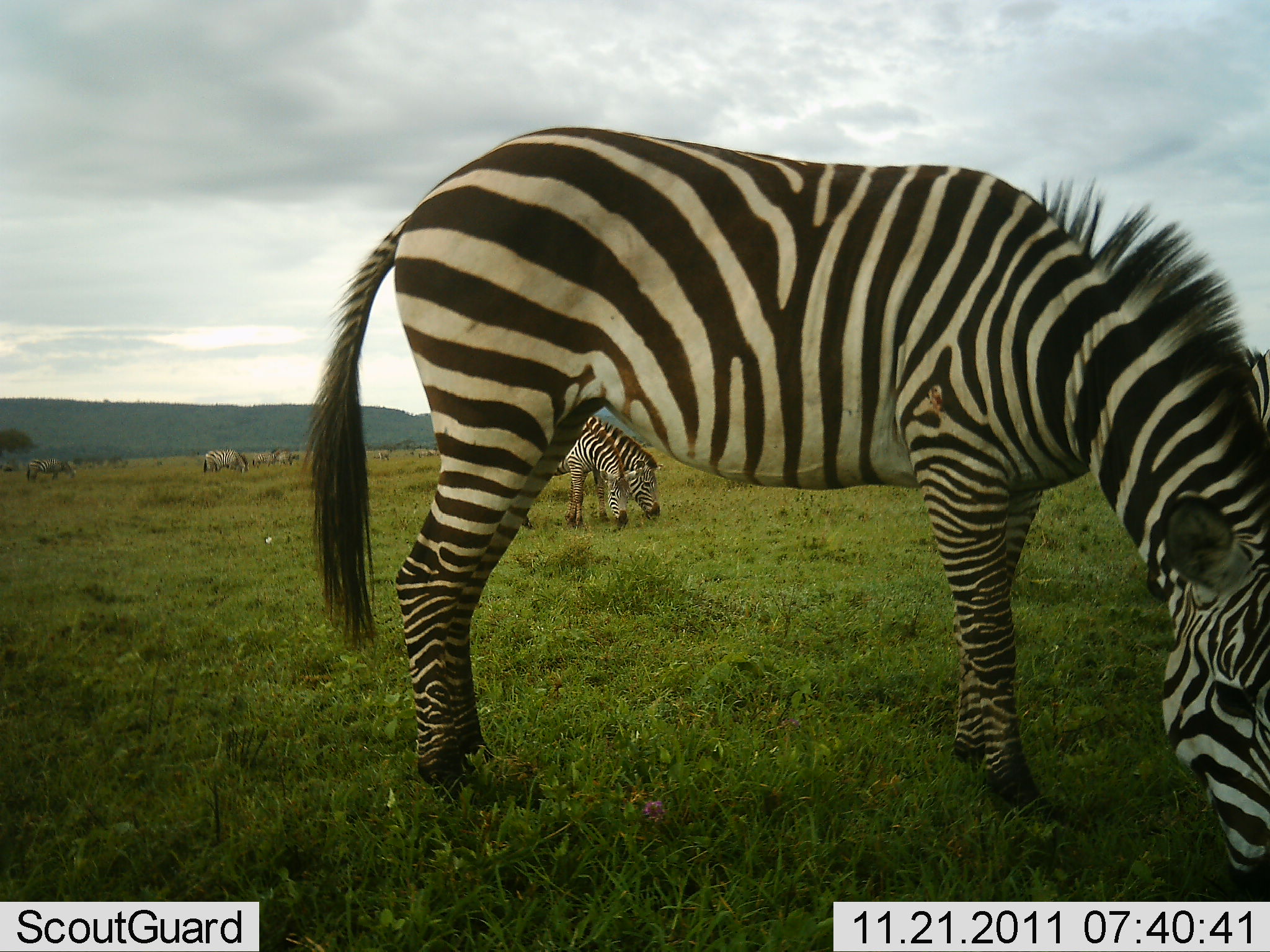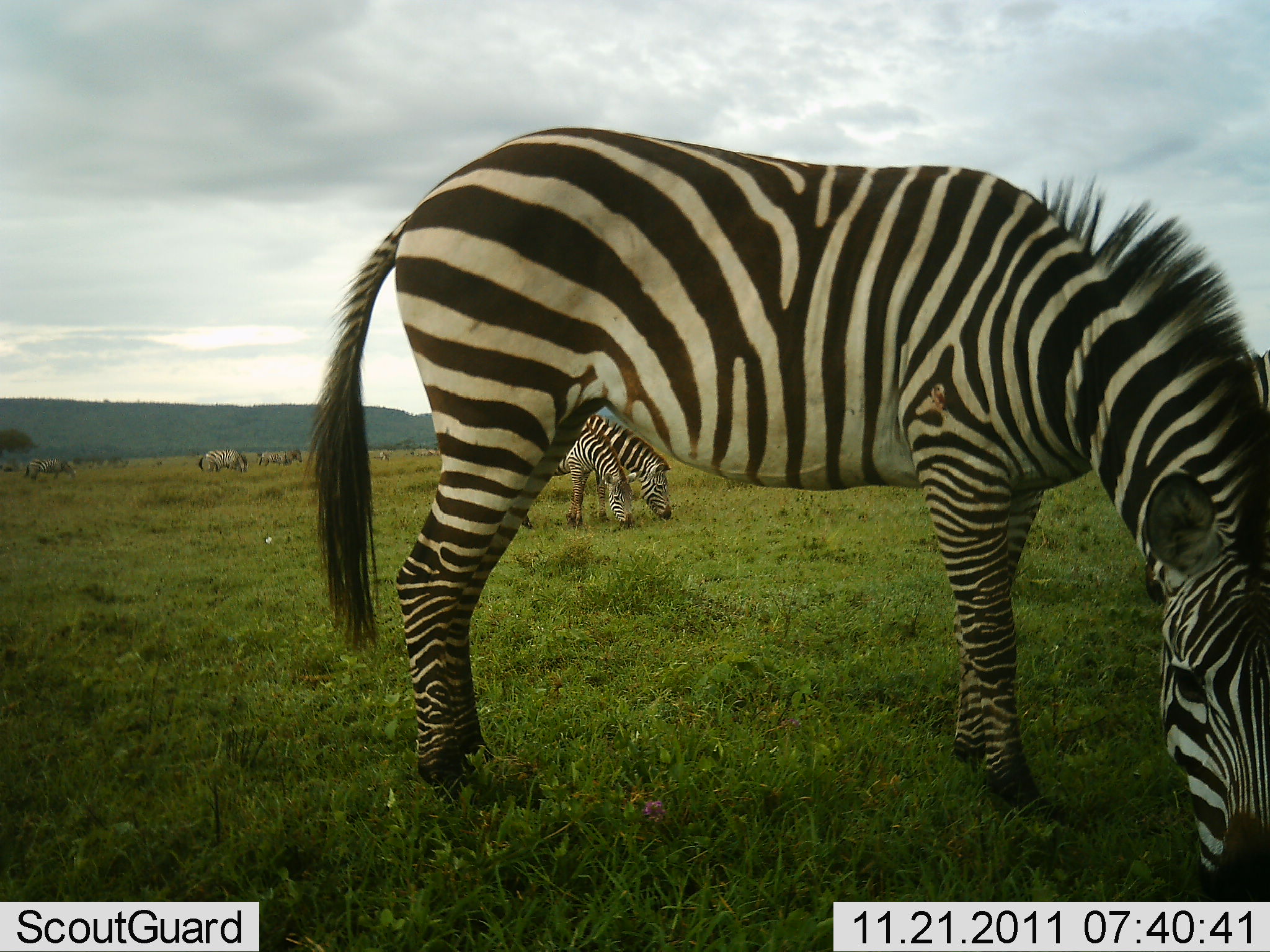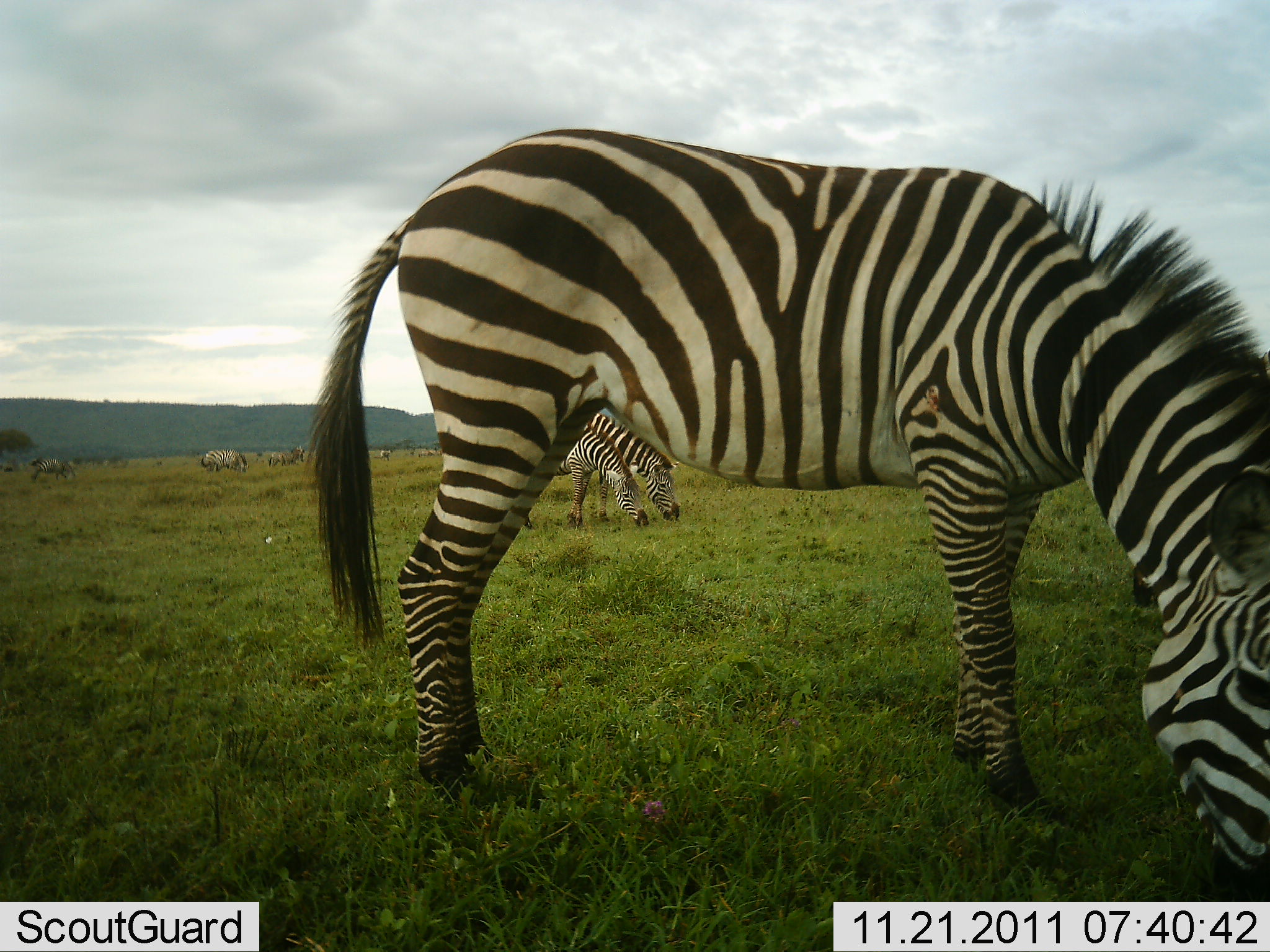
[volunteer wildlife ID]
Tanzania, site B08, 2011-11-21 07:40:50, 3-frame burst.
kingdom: Animalia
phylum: Chordata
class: Mammalia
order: Perissodactyla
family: Equidae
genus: Equus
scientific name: Equus quagga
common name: plains zebra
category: zebra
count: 8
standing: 18%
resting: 0%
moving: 0%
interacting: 0%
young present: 6%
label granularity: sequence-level